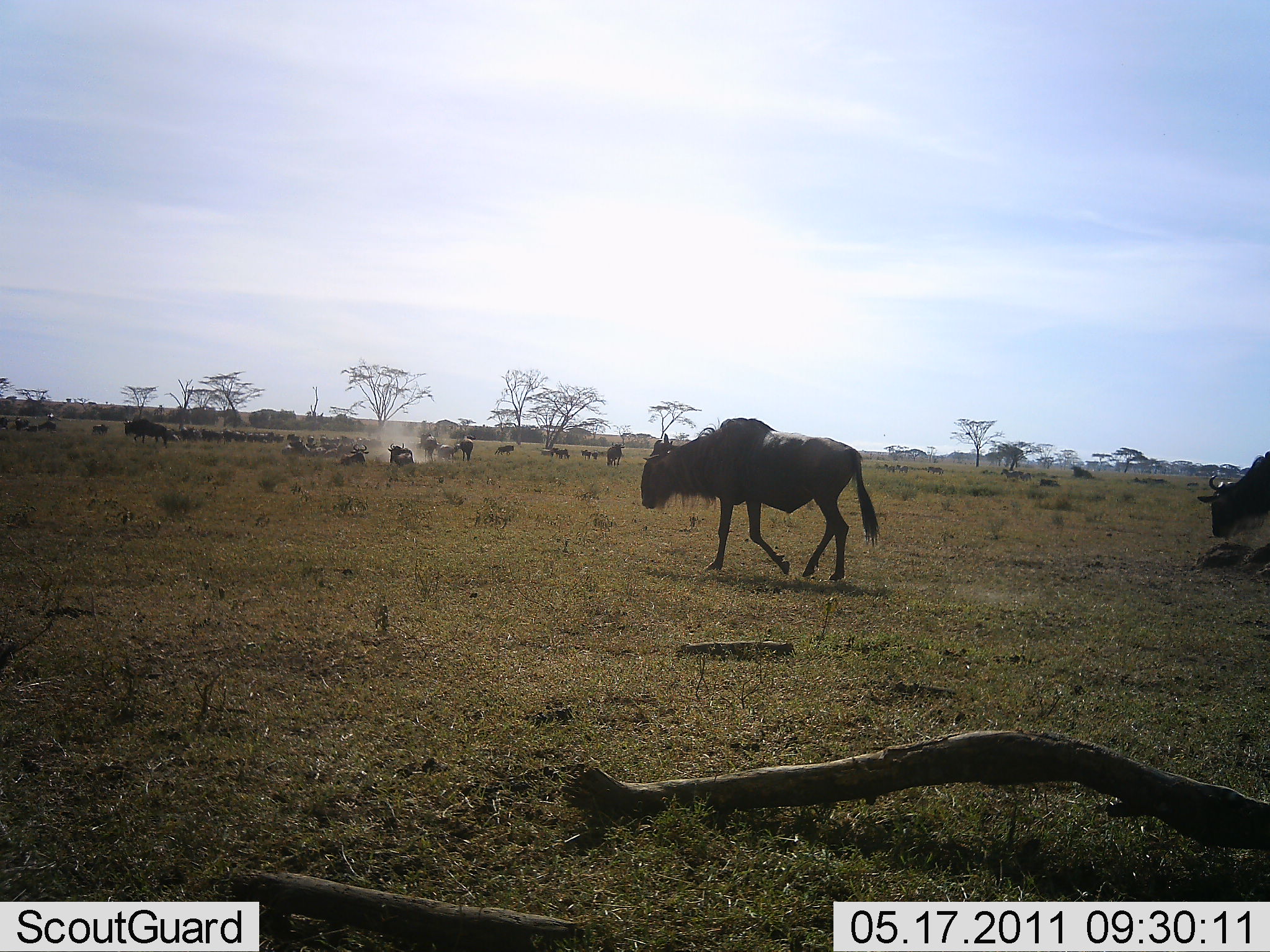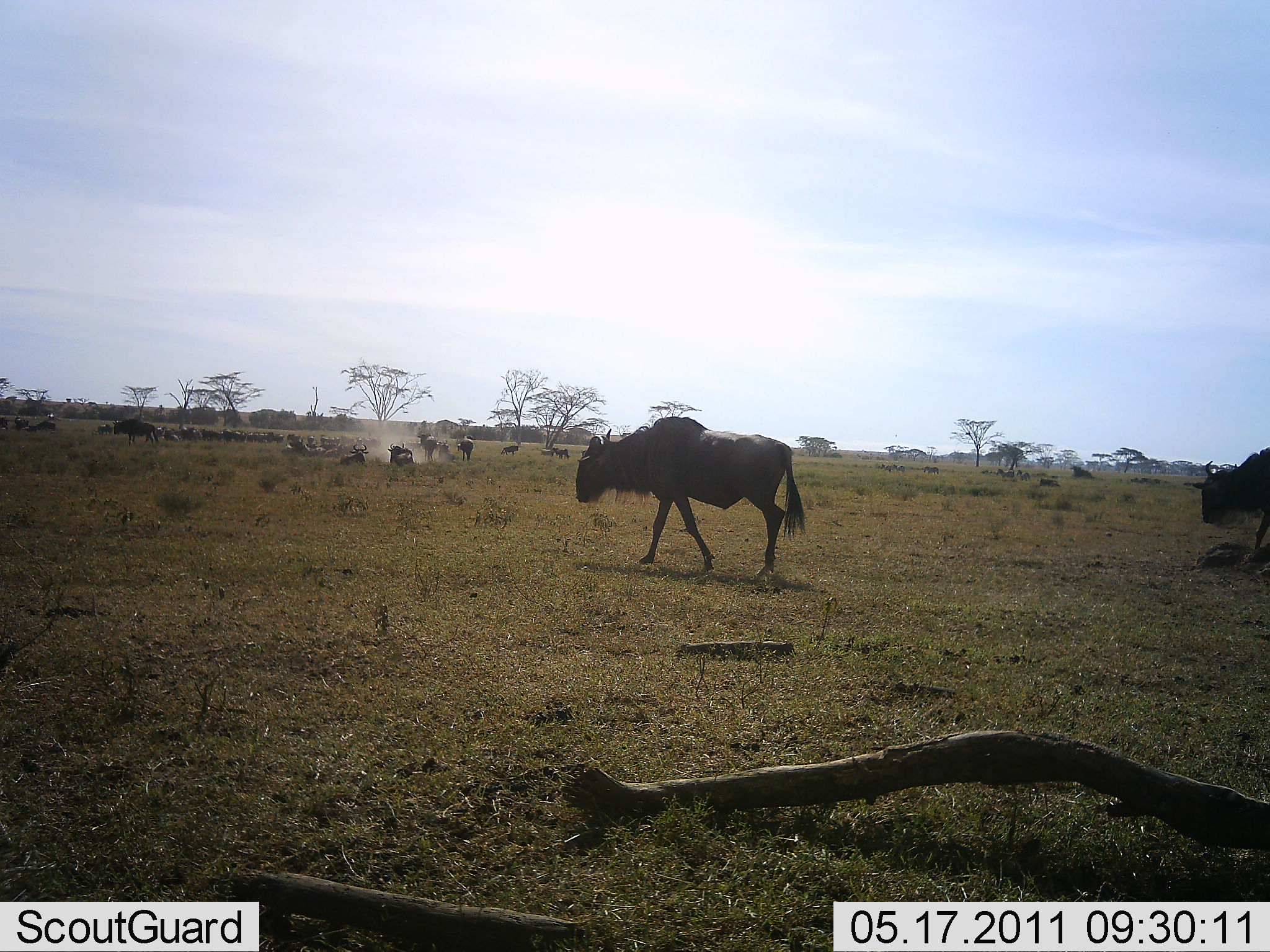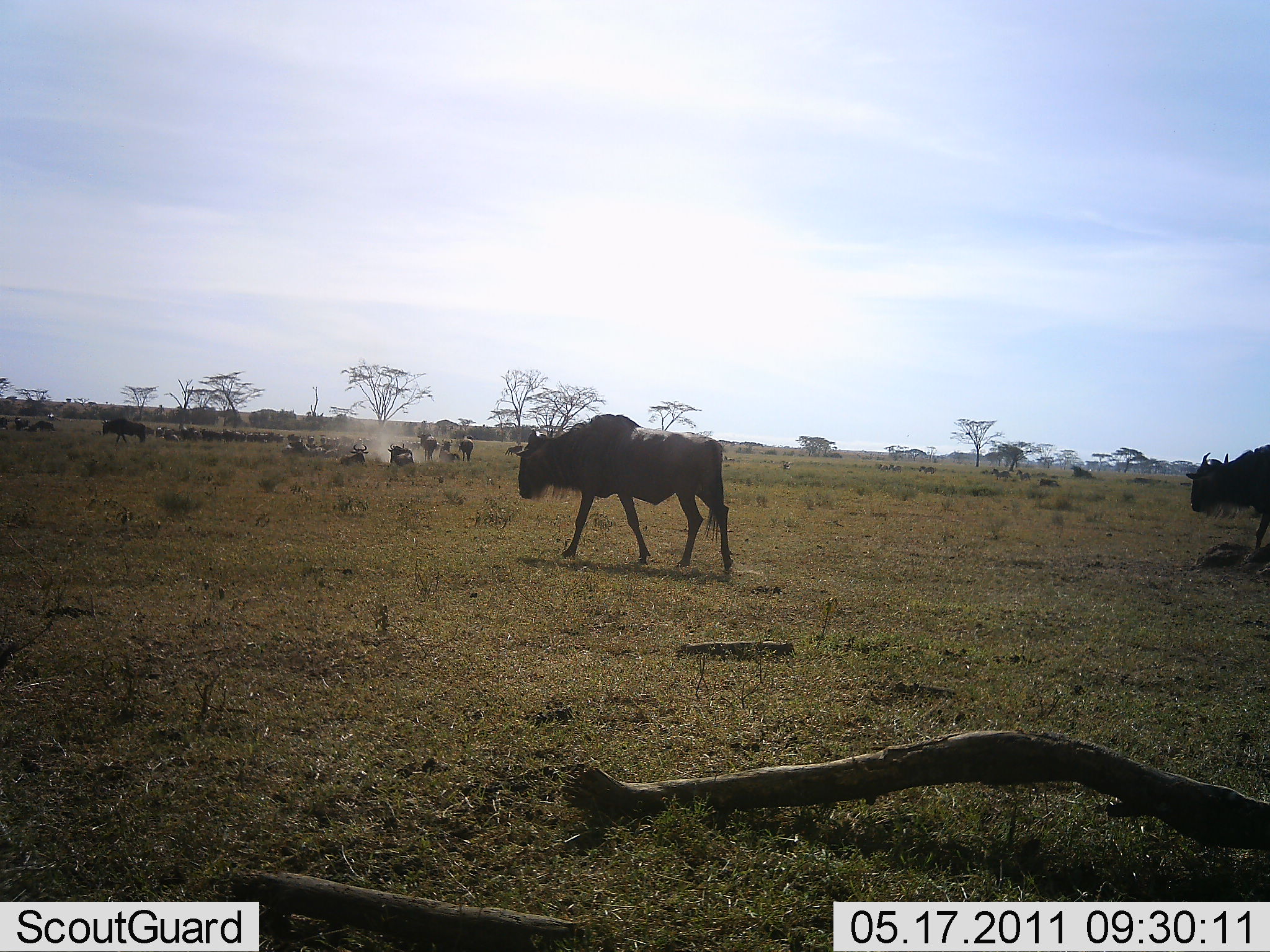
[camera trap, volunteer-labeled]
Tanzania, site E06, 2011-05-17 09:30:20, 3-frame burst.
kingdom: Animalia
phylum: Chordata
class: Mammalia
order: Artiodactyla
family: Bovidae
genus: Connochaetes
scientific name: Connochaetes taurinus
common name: blue wildebeest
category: wildebeest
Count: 11-50.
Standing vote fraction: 45%.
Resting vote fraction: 36%.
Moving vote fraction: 100%.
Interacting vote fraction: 0%.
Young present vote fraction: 0%.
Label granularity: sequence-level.